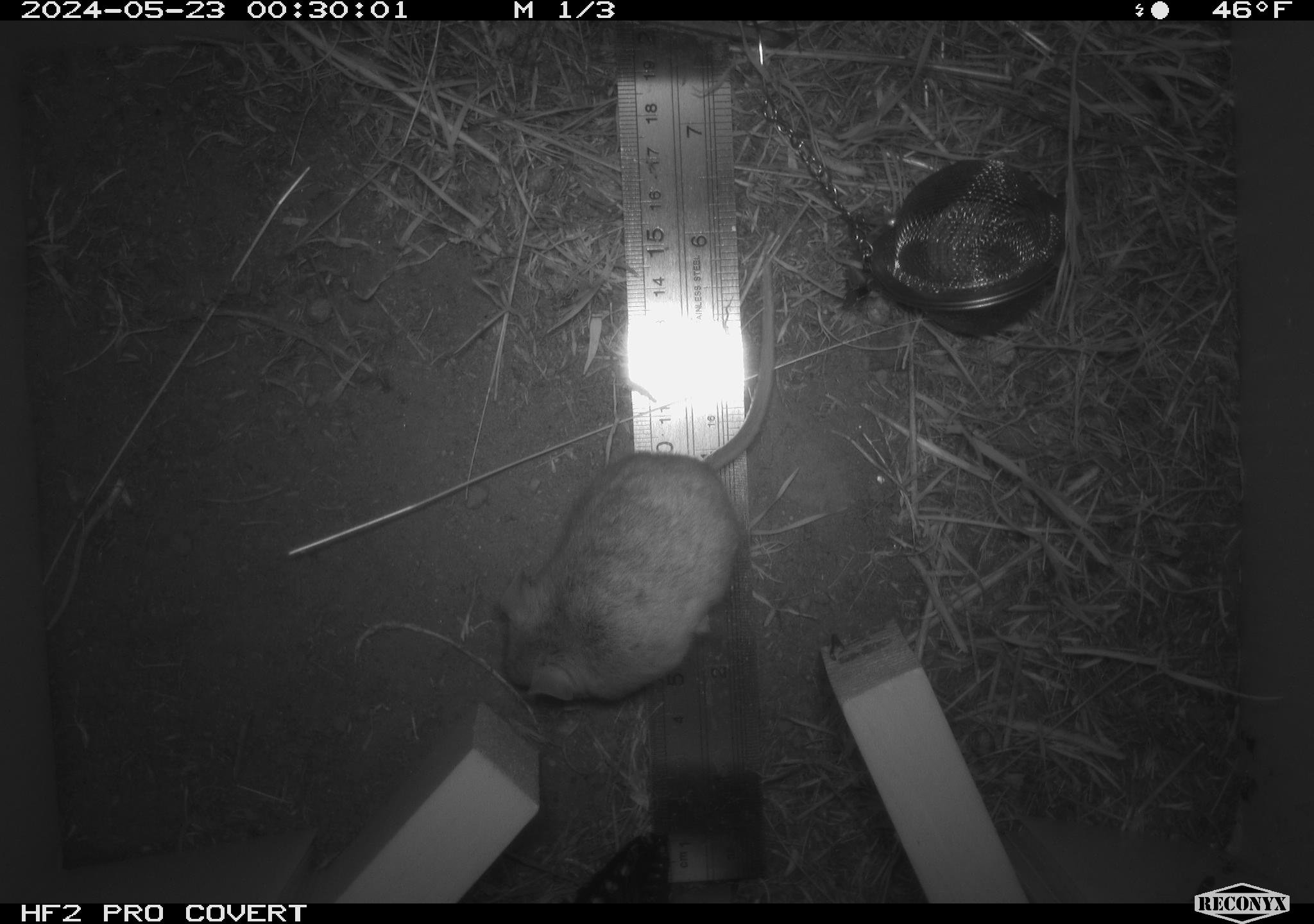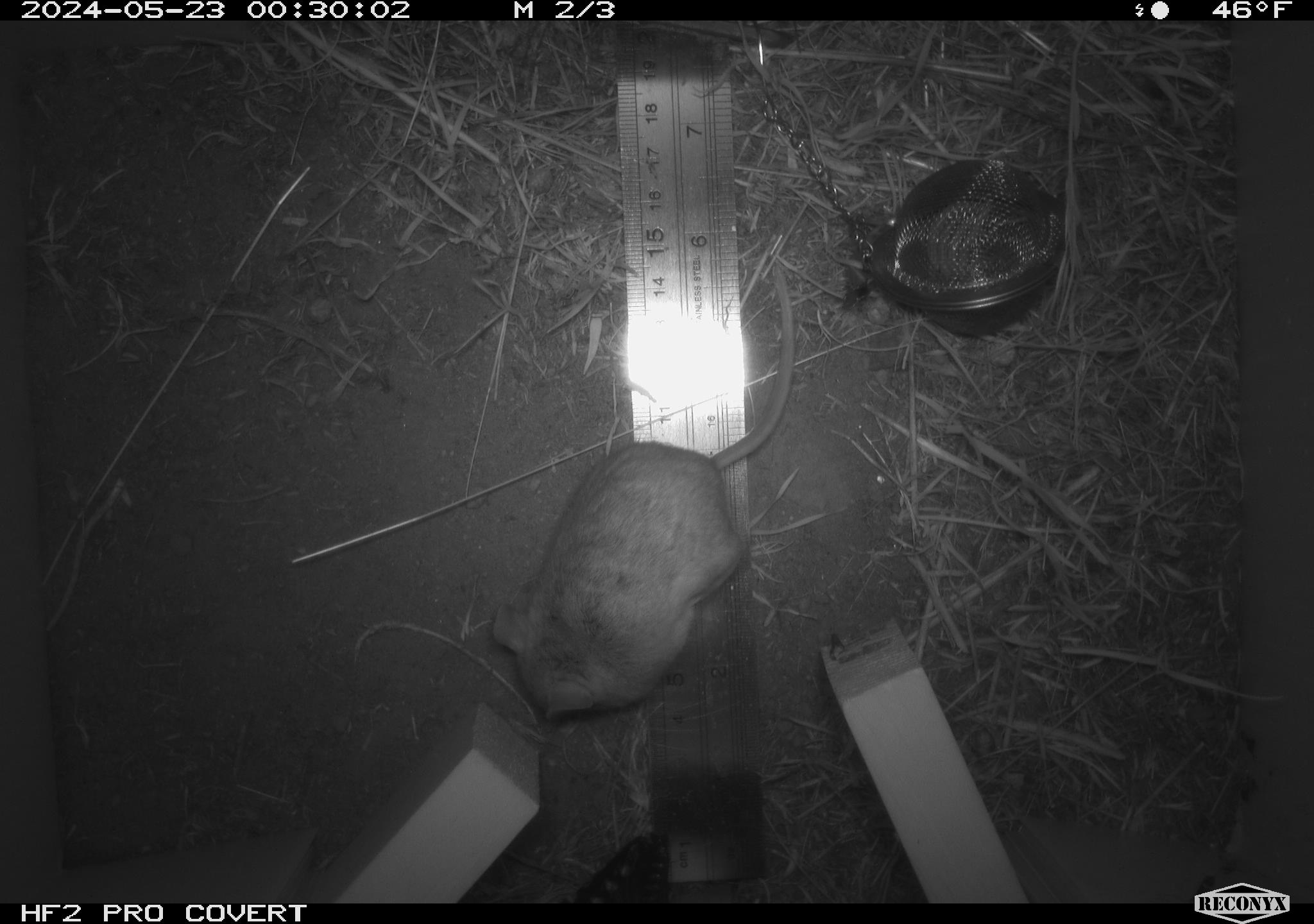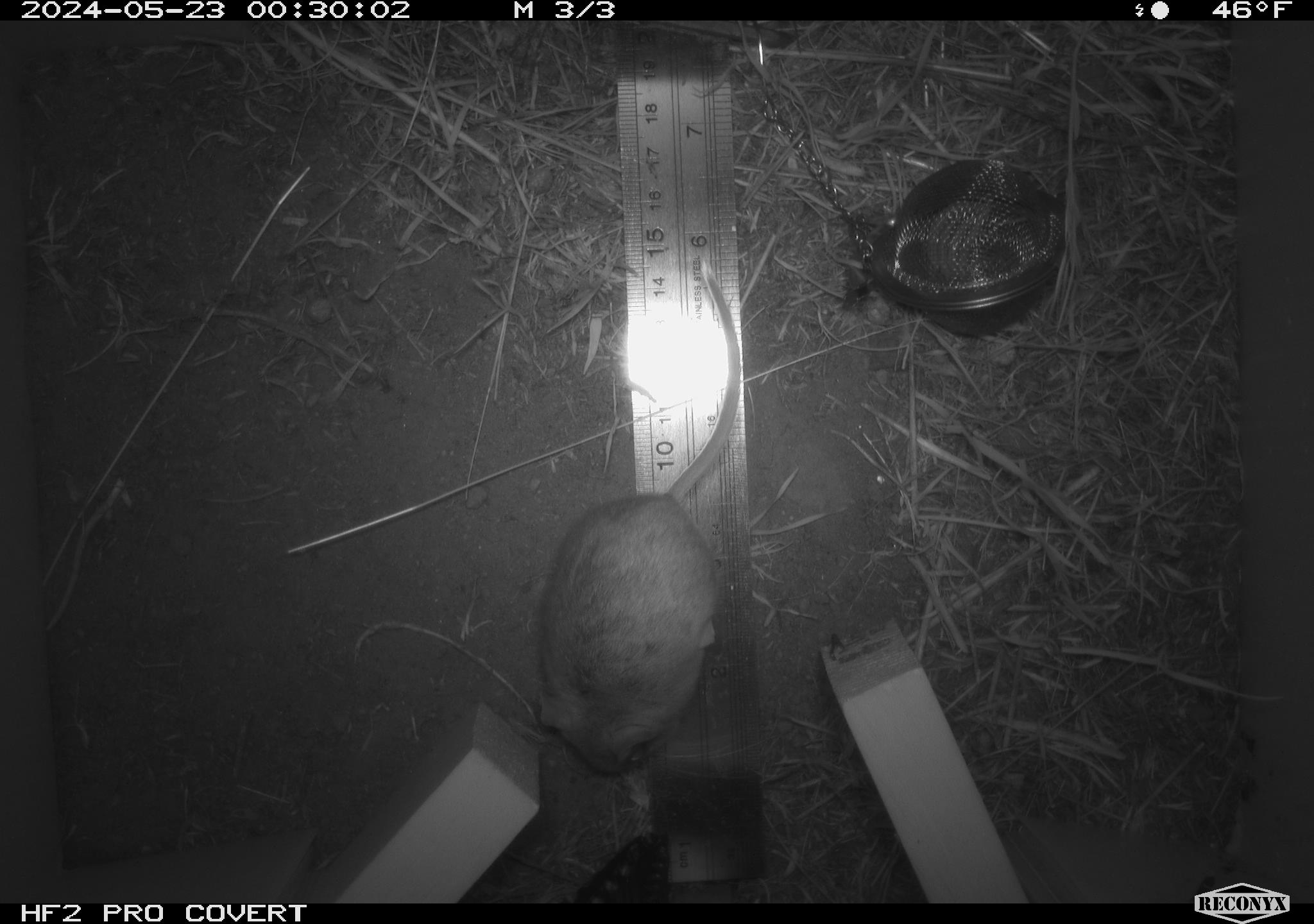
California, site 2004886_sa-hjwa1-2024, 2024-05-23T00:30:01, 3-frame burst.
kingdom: Animalia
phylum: Chordata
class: Mammalia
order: Rodentia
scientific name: Rodentia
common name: rodent